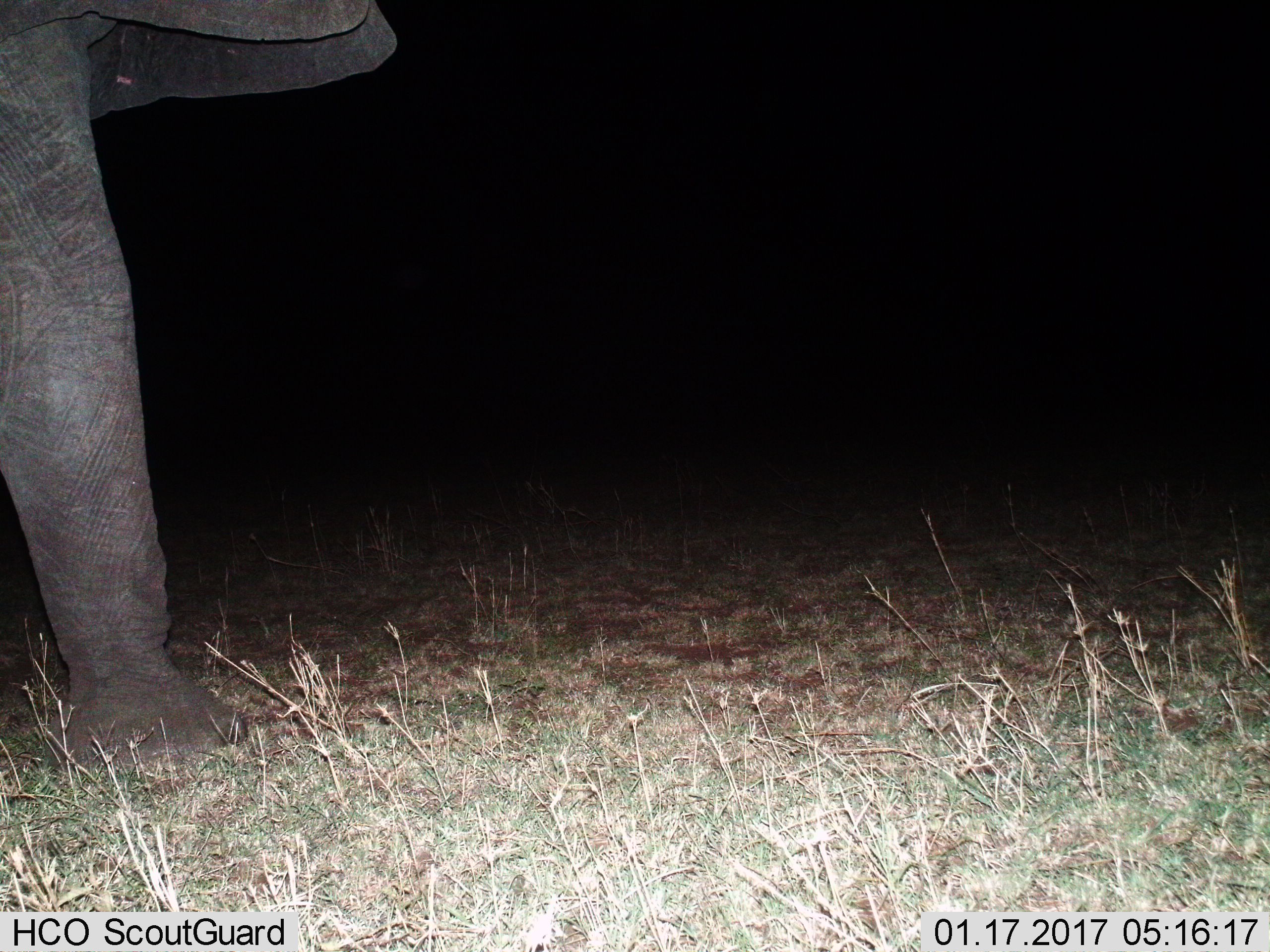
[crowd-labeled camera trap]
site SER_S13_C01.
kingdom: Animalia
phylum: Chordata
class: Mammalia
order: Proboscidea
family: Elephantidae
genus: Loxodonta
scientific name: Loxodonta africana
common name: african bush elephant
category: elephant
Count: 1.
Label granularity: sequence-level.